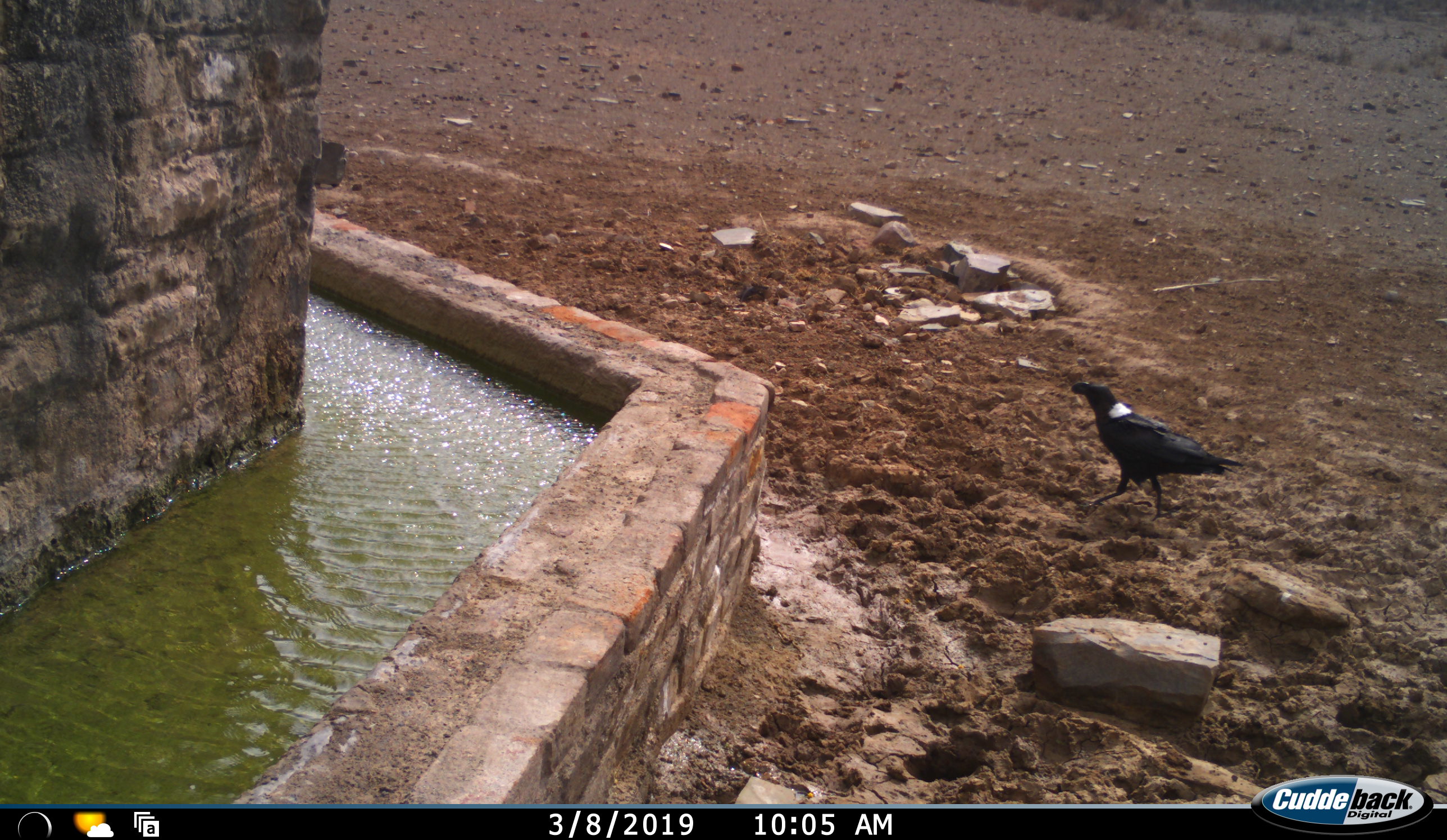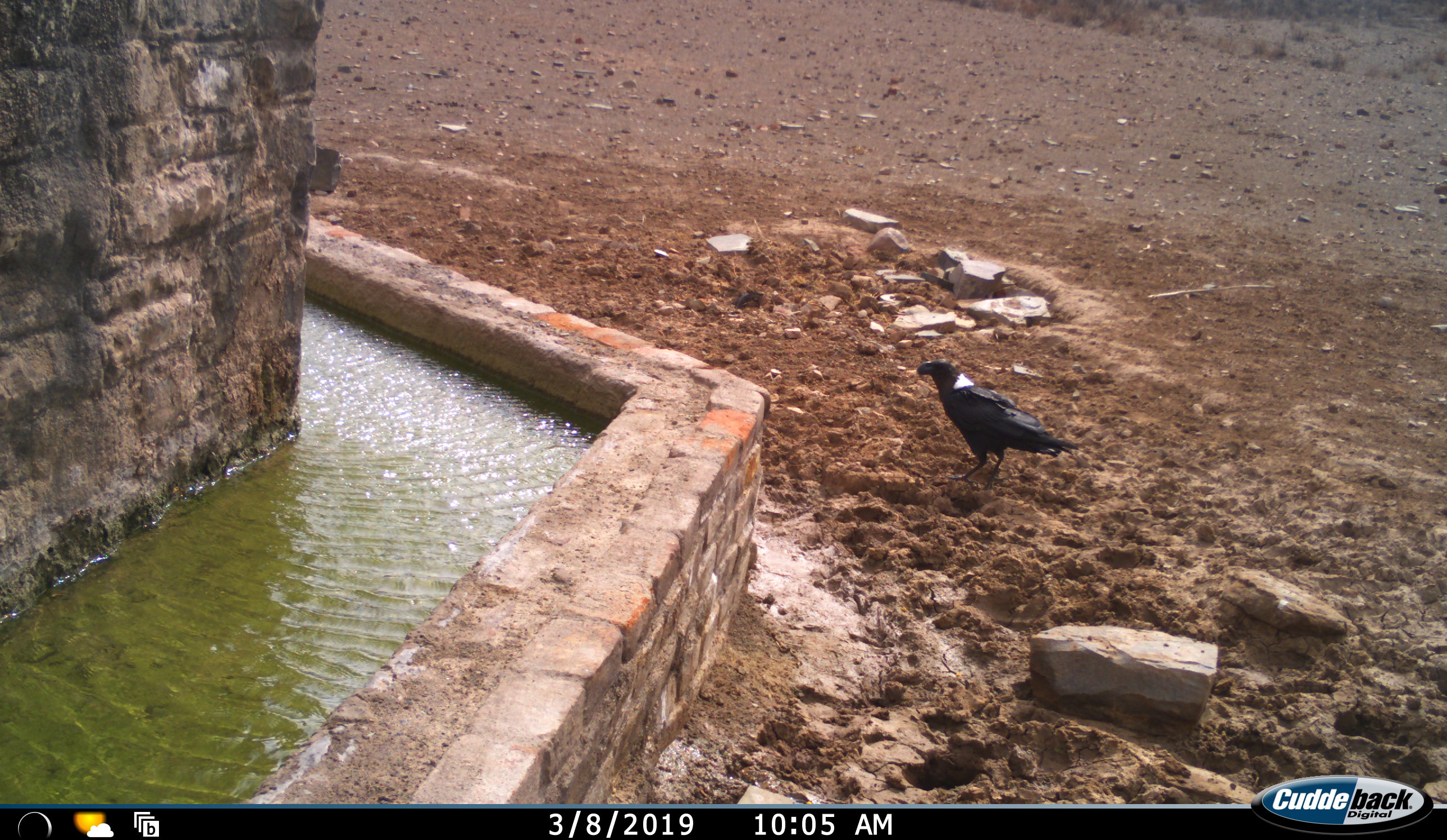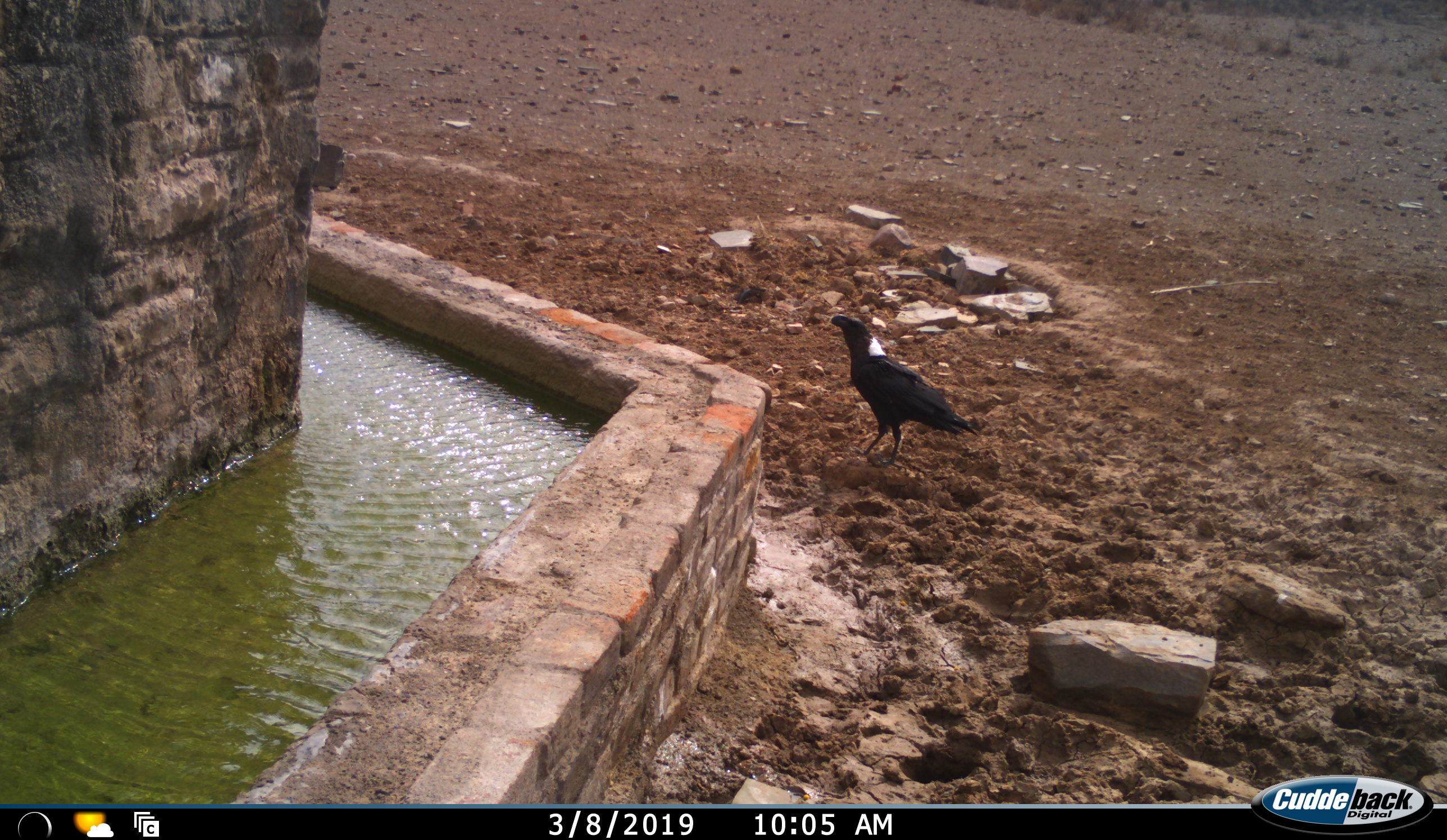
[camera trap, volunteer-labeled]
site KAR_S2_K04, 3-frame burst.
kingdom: Animalia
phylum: Chordata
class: Aves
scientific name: Aves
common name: bird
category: birdother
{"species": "birdother (bird) (Aves)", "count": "1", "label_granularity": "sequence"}